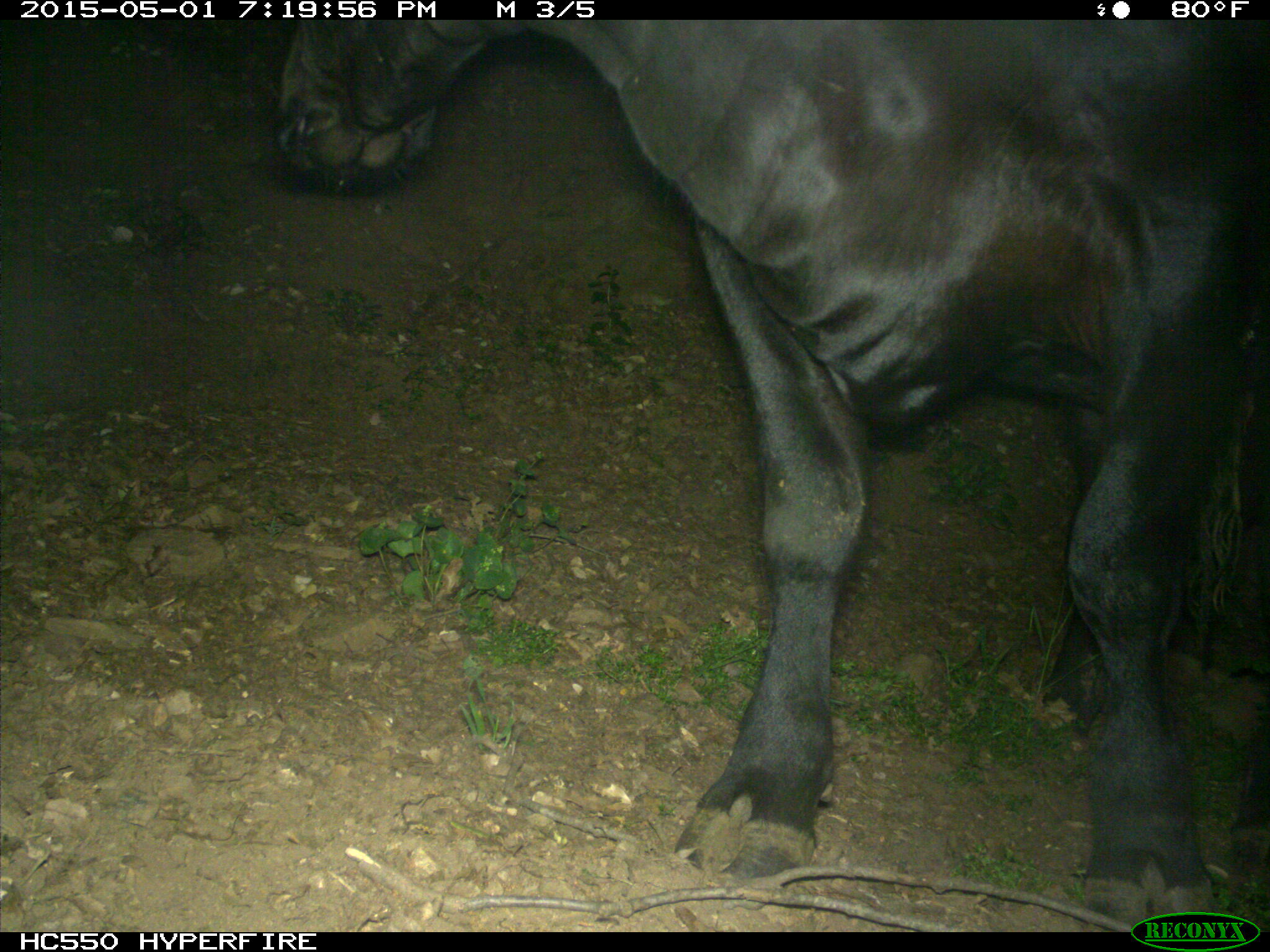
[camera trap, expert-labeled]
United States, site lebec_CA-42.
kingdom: Animalia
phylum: Chordata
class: Mammalia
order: Artiodactyla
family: Bovidae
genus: Bos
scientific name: Bos taurus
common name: domestic cow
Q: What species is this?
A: Bos taurus (domestic cow).